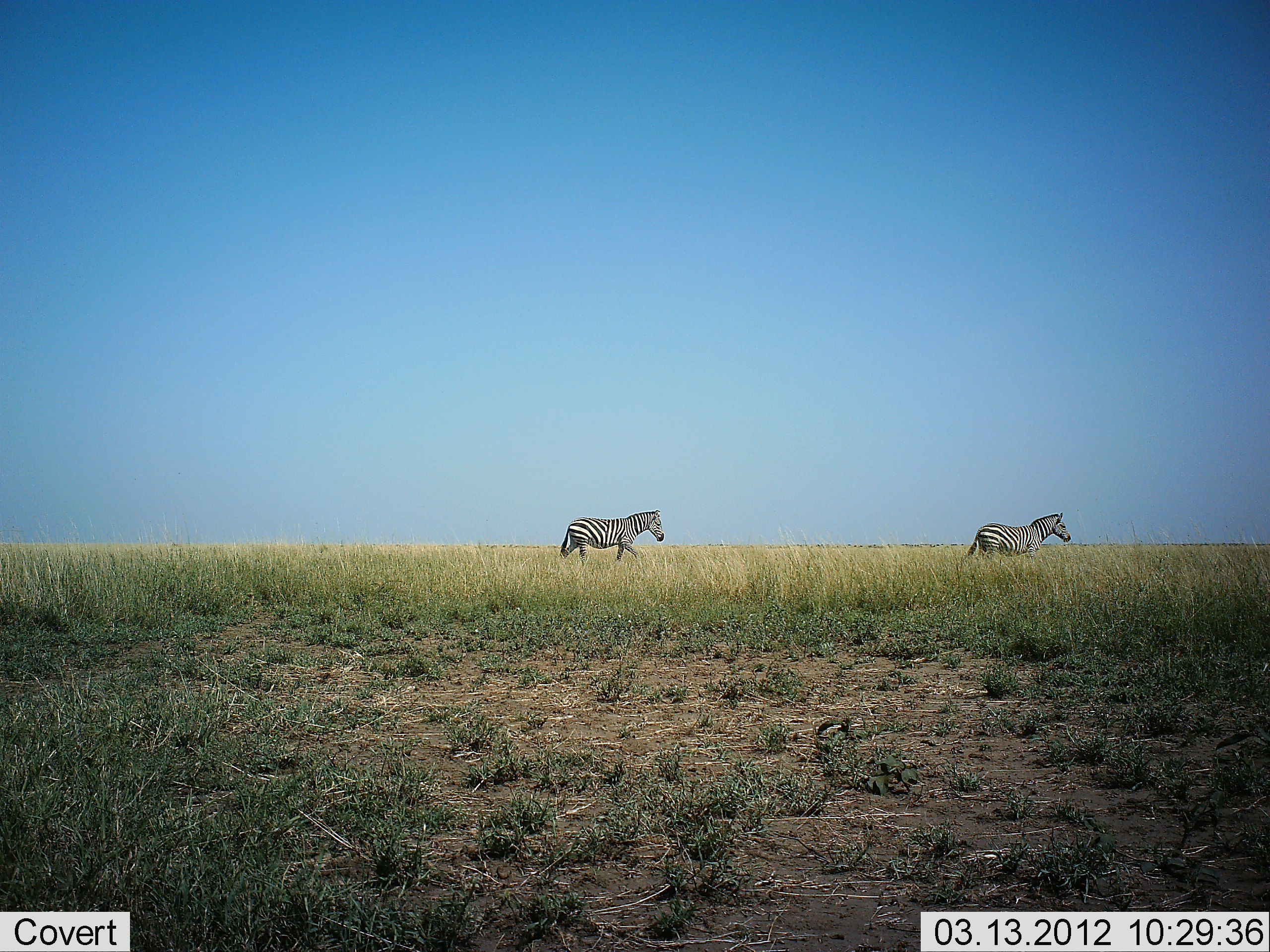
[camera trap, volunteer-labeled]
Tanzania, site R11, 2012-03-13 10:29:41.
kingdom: Animalia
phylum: Chordata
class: Mammalia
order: Perissodactyla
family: Equidae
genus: Equus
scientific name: Equus quagga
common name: plains zebra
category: zebra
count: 2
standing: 3%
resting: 0%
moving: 100%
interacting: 0%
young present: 0%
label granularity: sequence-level